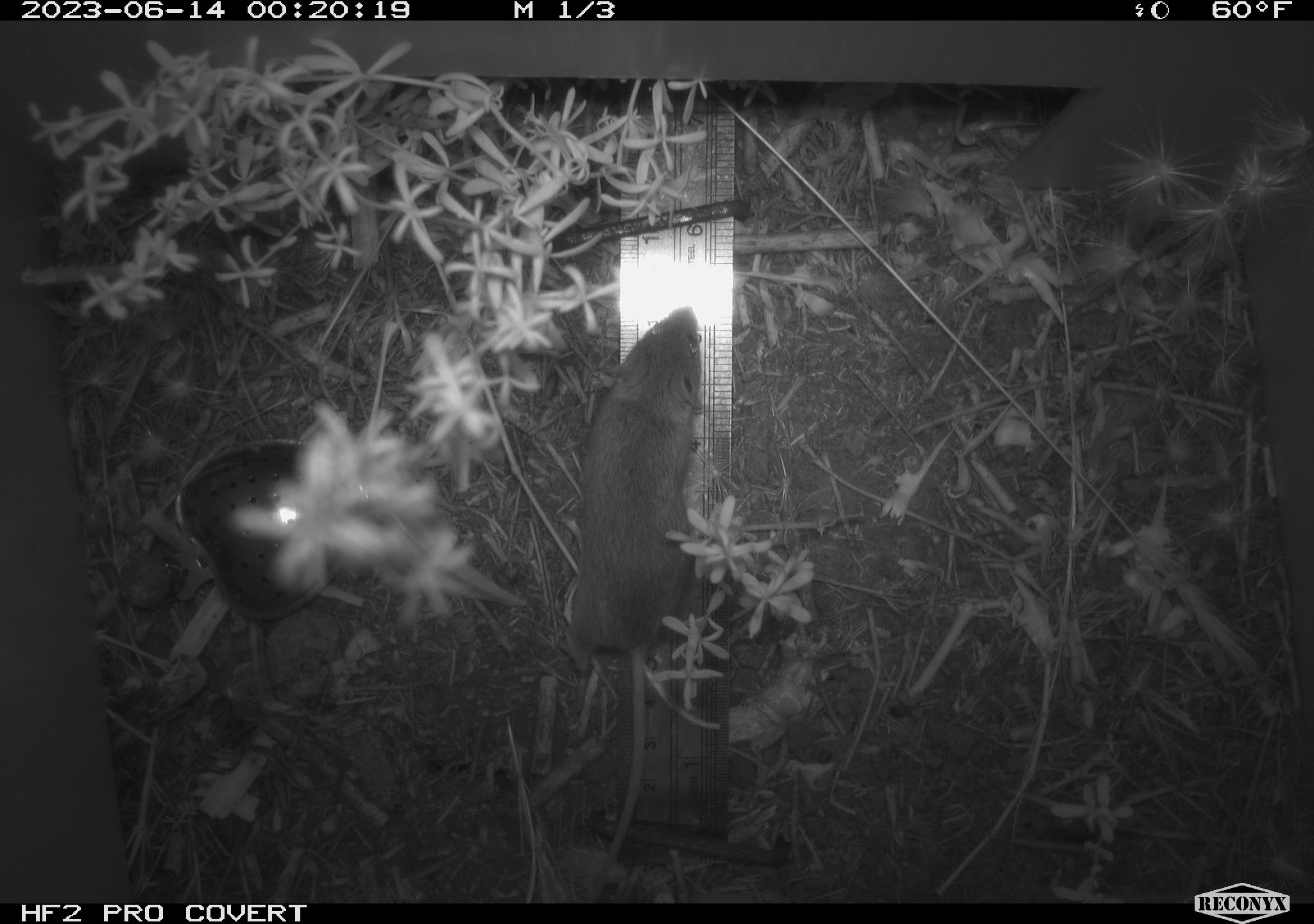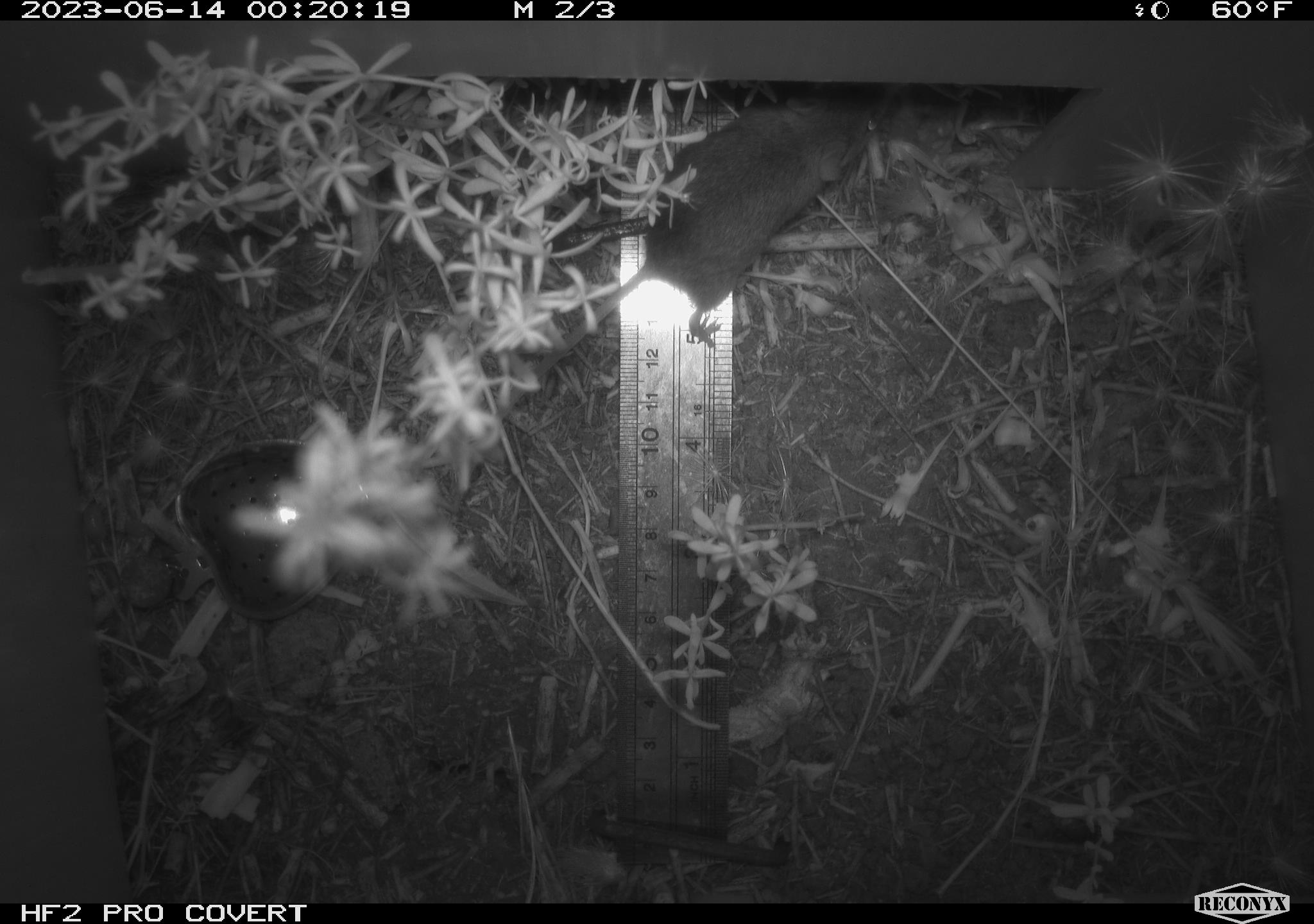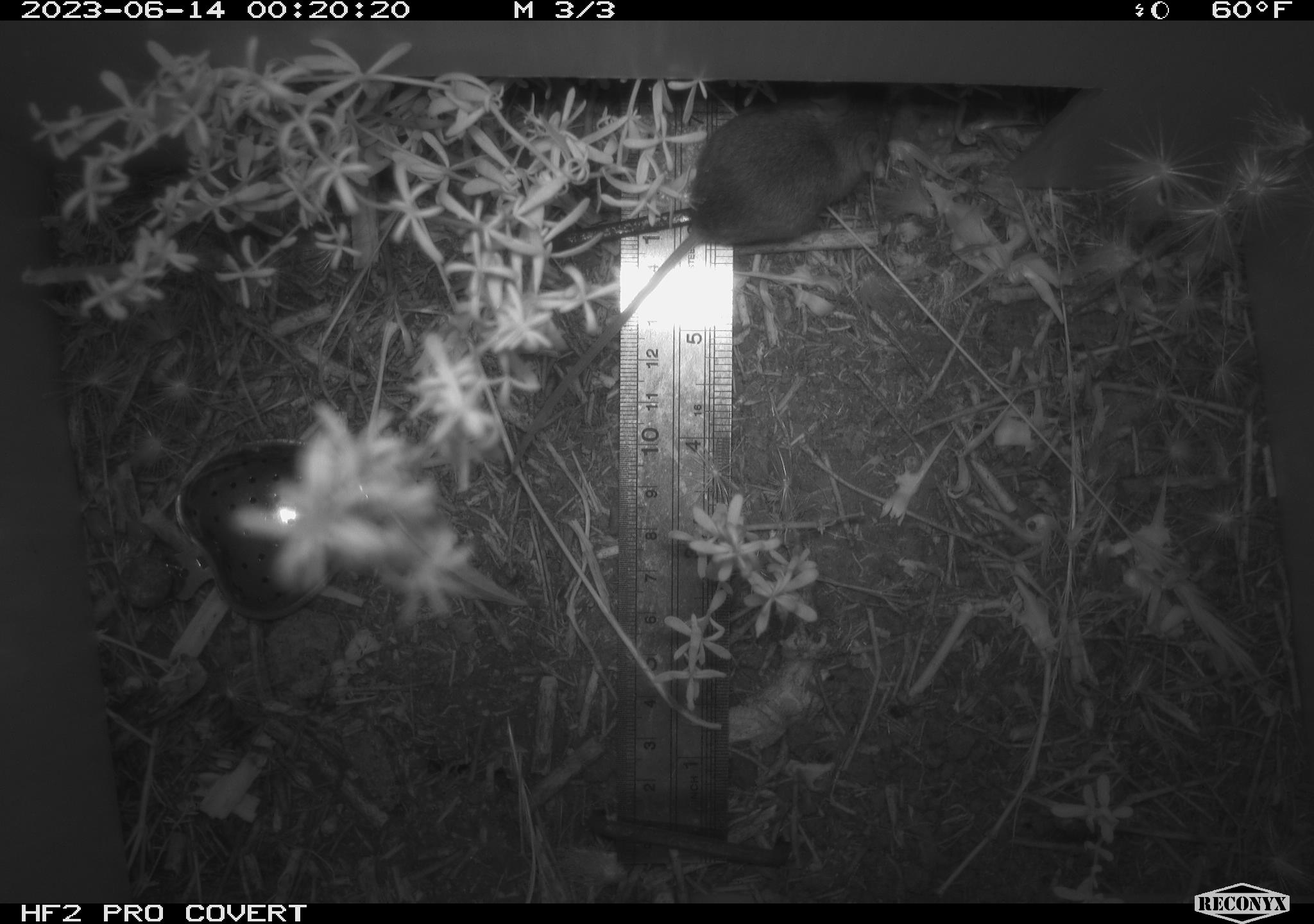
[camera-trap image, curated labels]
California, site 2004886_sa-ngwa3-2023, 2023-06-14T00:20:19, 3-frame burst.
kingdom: Animalia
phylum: Chordata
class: Mammalia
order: Rodentia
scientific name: Rodentia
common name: mouse species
Mouse species (Rodentia).